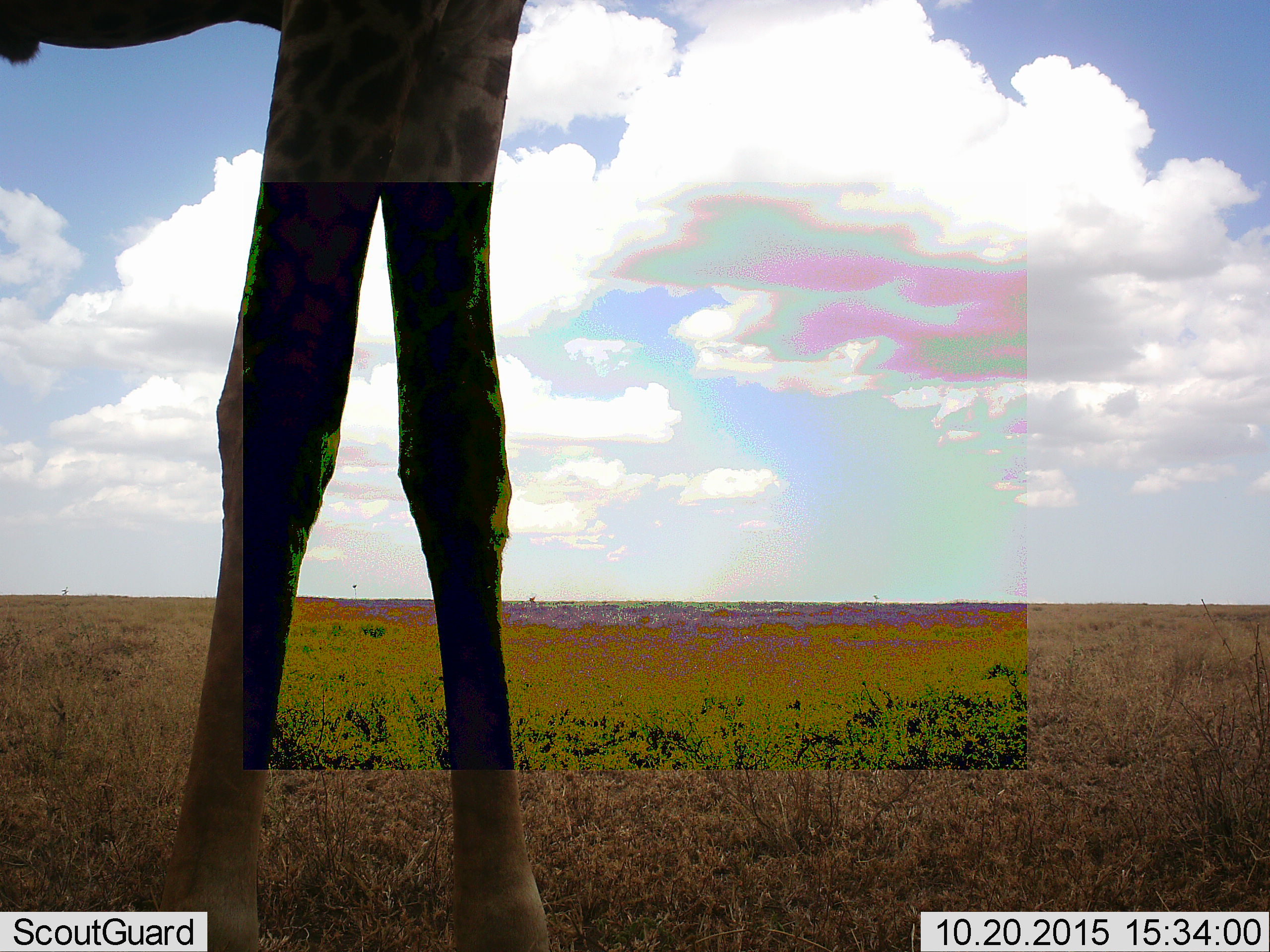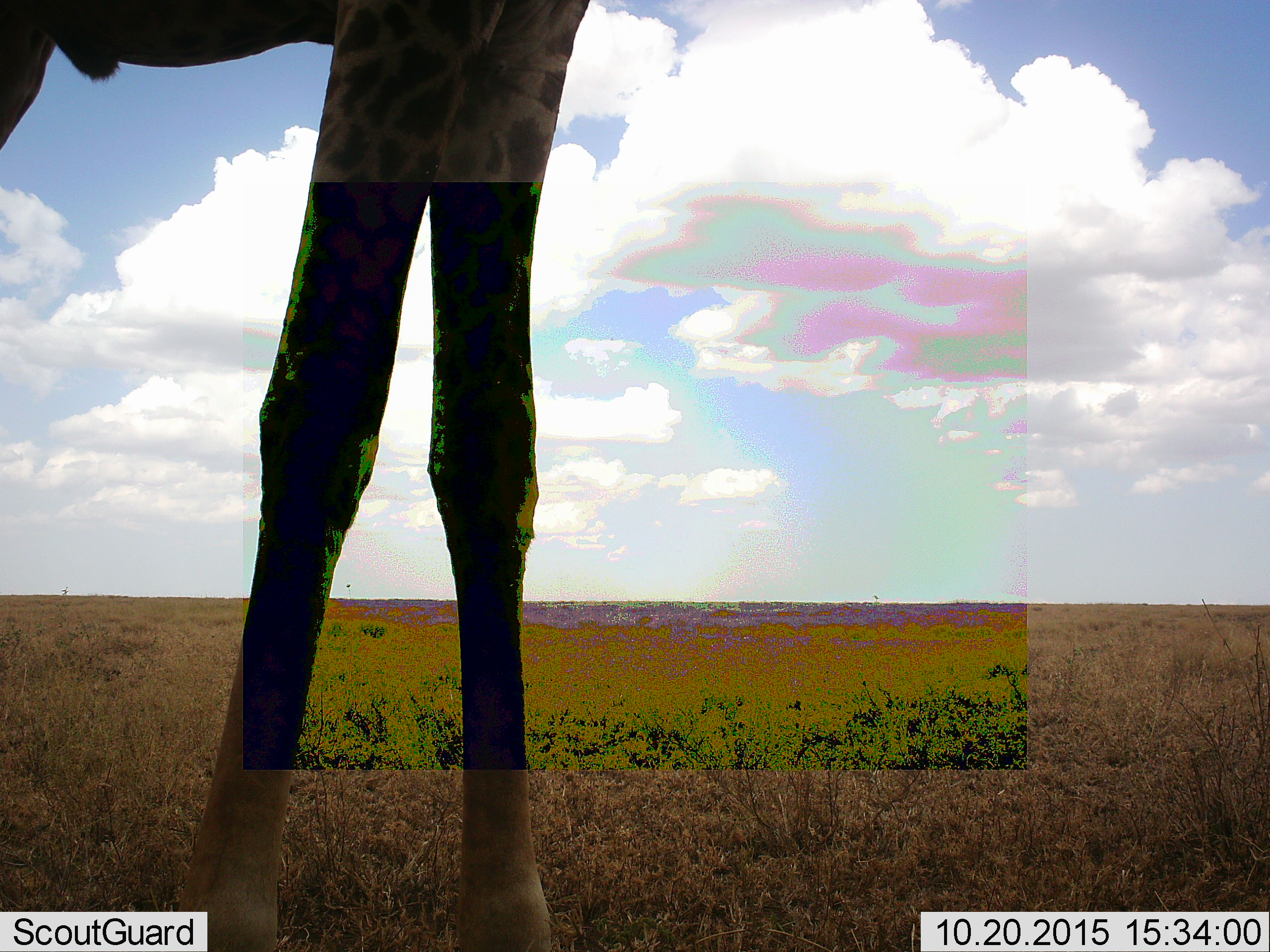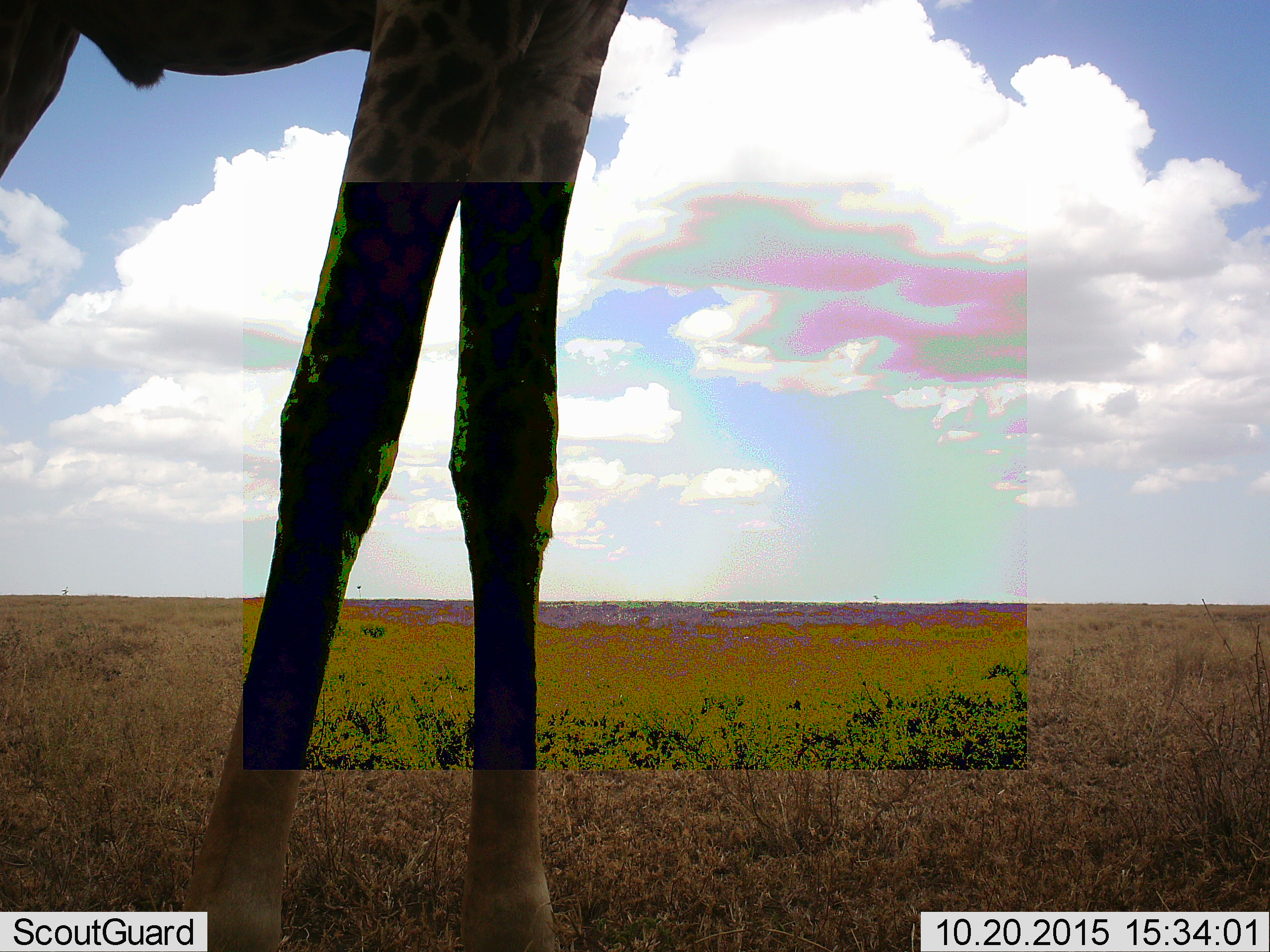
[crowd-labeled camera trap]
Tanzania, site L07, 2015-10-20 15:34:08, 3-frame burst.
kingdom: Animalia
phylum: Chordata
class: Mammalia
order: Artiodactyla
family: Giraffidae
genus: Giraffa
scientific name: Giraffa camelopardalis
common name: giraffe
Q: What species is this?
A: Giraffe (Giraffa camelopardalis).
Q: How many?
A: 1.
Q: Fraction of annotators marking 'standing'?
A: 100%.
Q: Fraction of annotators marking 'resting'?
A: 0%.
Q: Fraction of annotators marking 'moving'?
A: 0%.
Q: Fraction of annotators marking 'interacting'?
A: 0%.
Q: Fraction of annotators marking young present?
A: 0%.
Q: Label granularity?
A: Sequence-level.